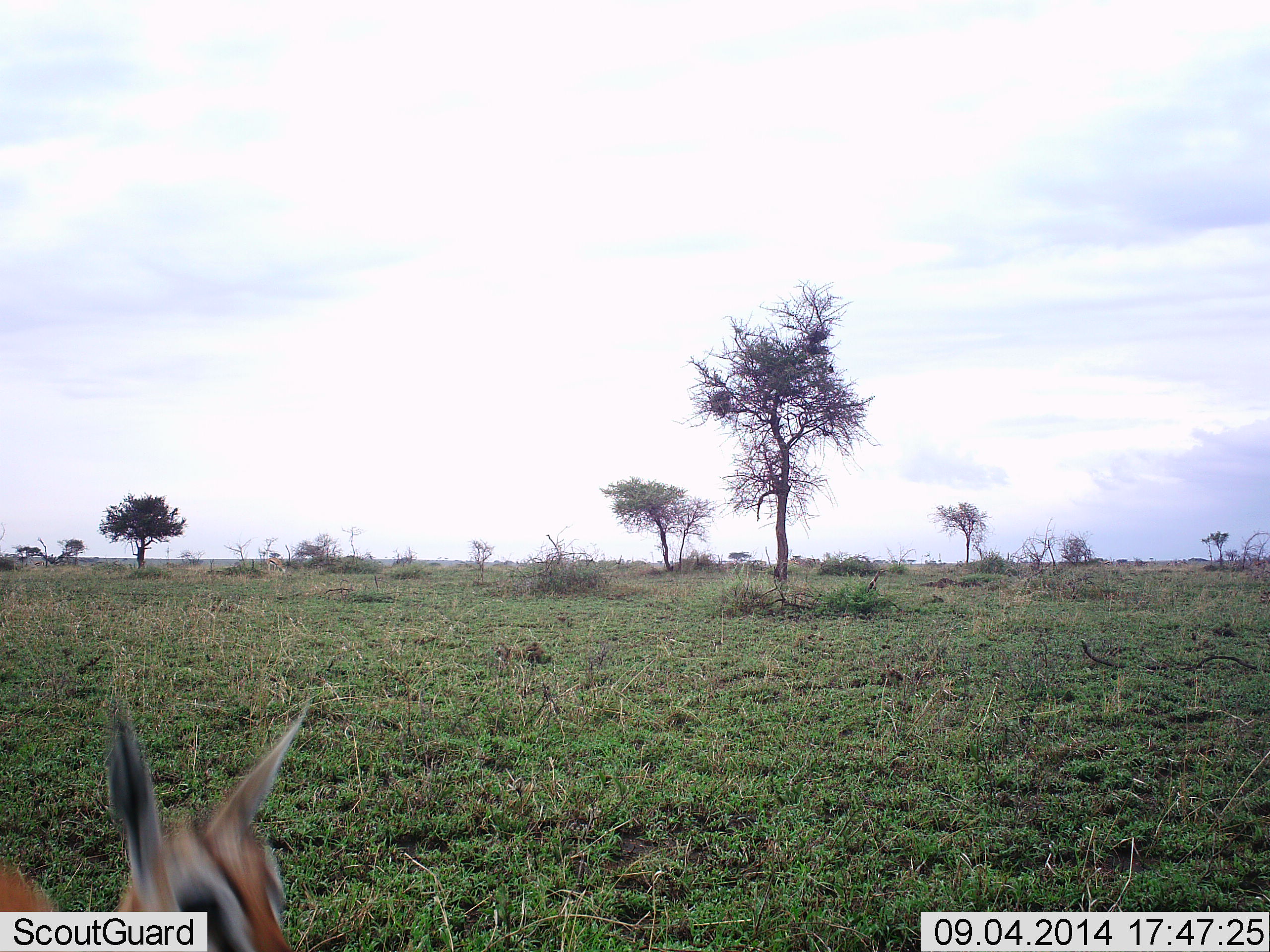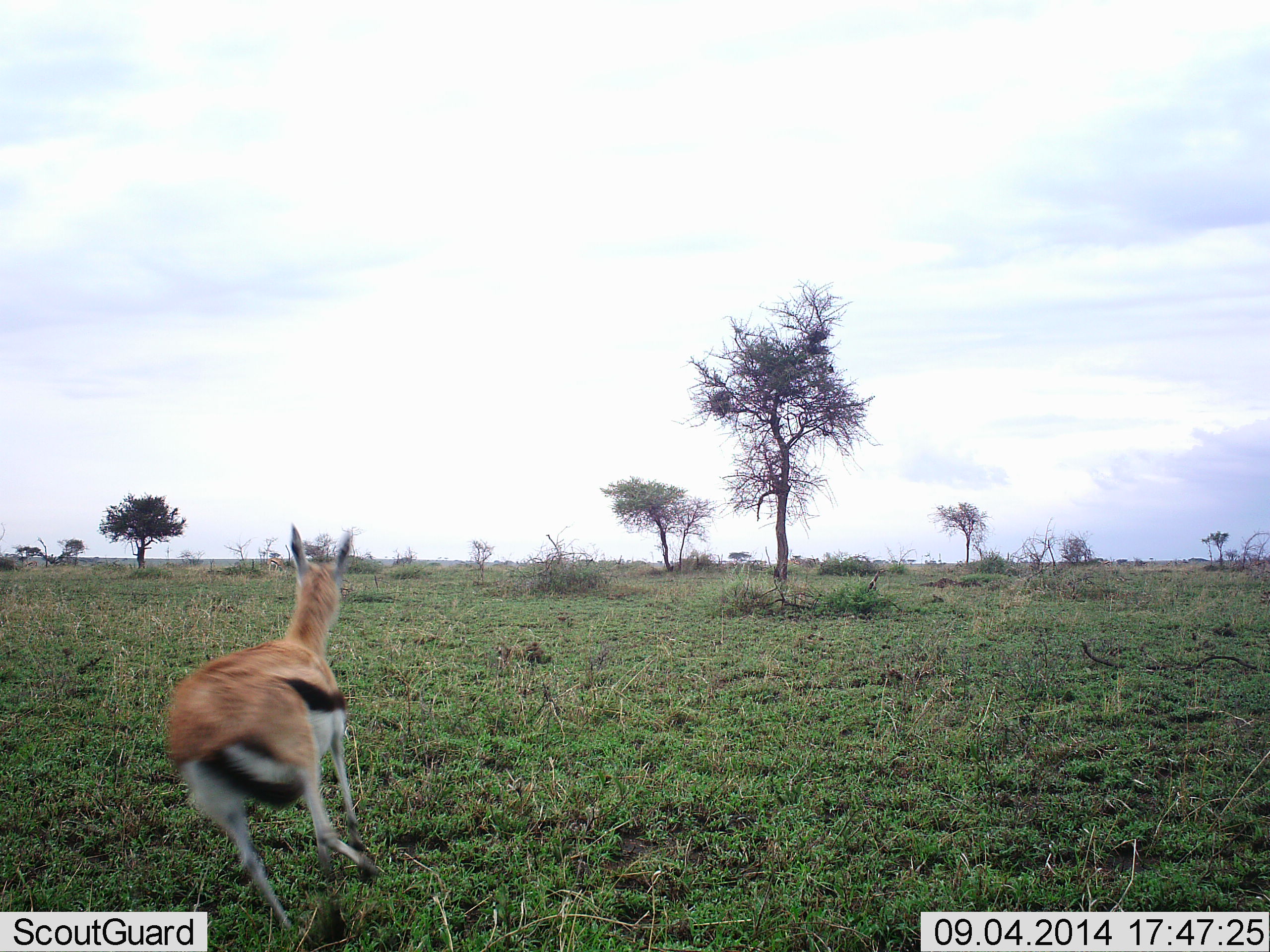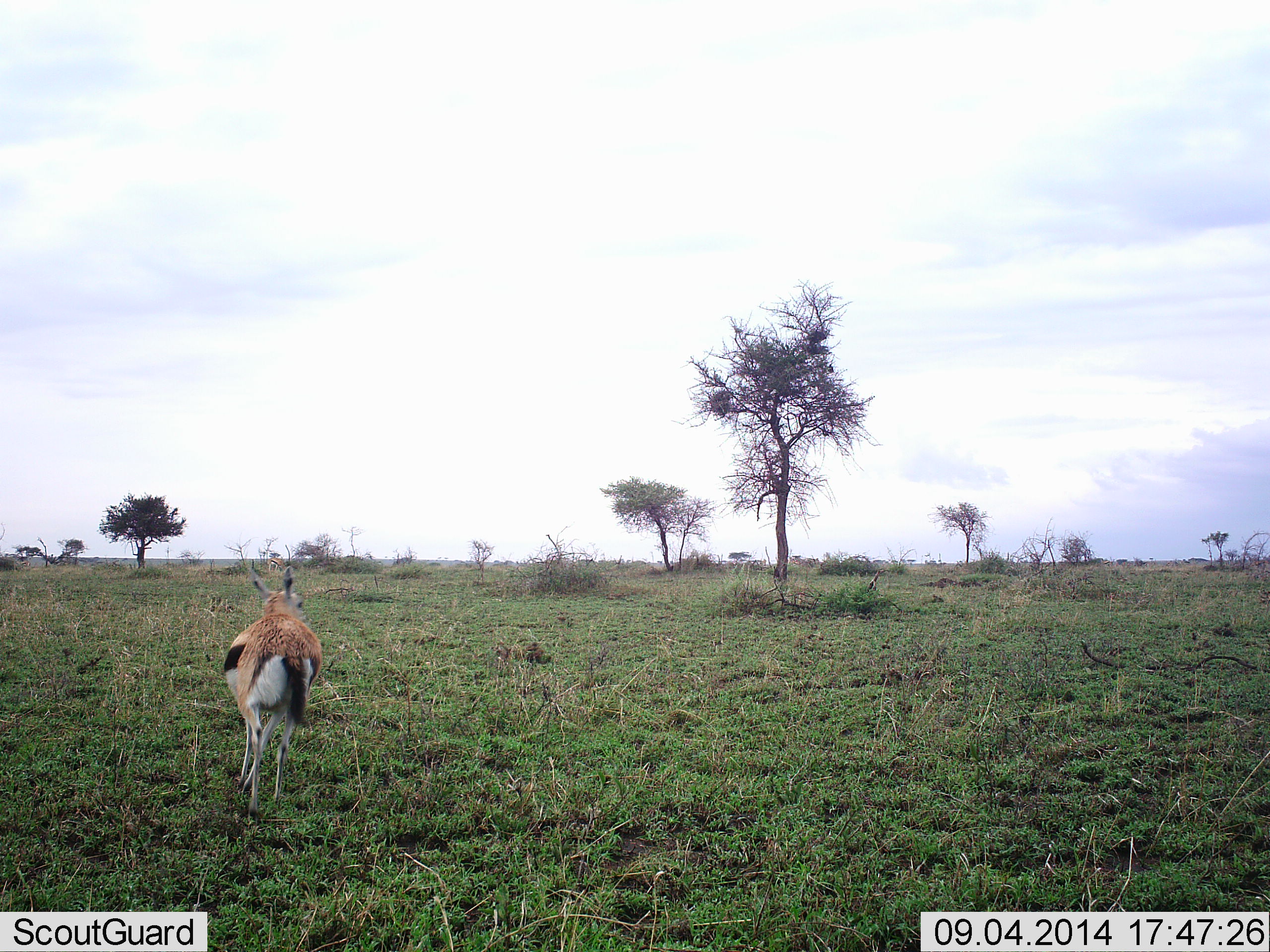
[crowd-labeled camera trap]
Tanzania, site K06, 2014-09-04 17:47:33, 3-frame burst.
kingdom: Animalia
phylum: Chordata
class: Mammalia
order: Artiodactyla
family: Bovidae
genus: Eudorcas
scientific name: Eudorcas thomsonii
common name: thomson's gazelle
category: gazellethomsons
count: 1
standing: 0%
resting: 0%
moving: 100%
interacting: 0%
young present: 0%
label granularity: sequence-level